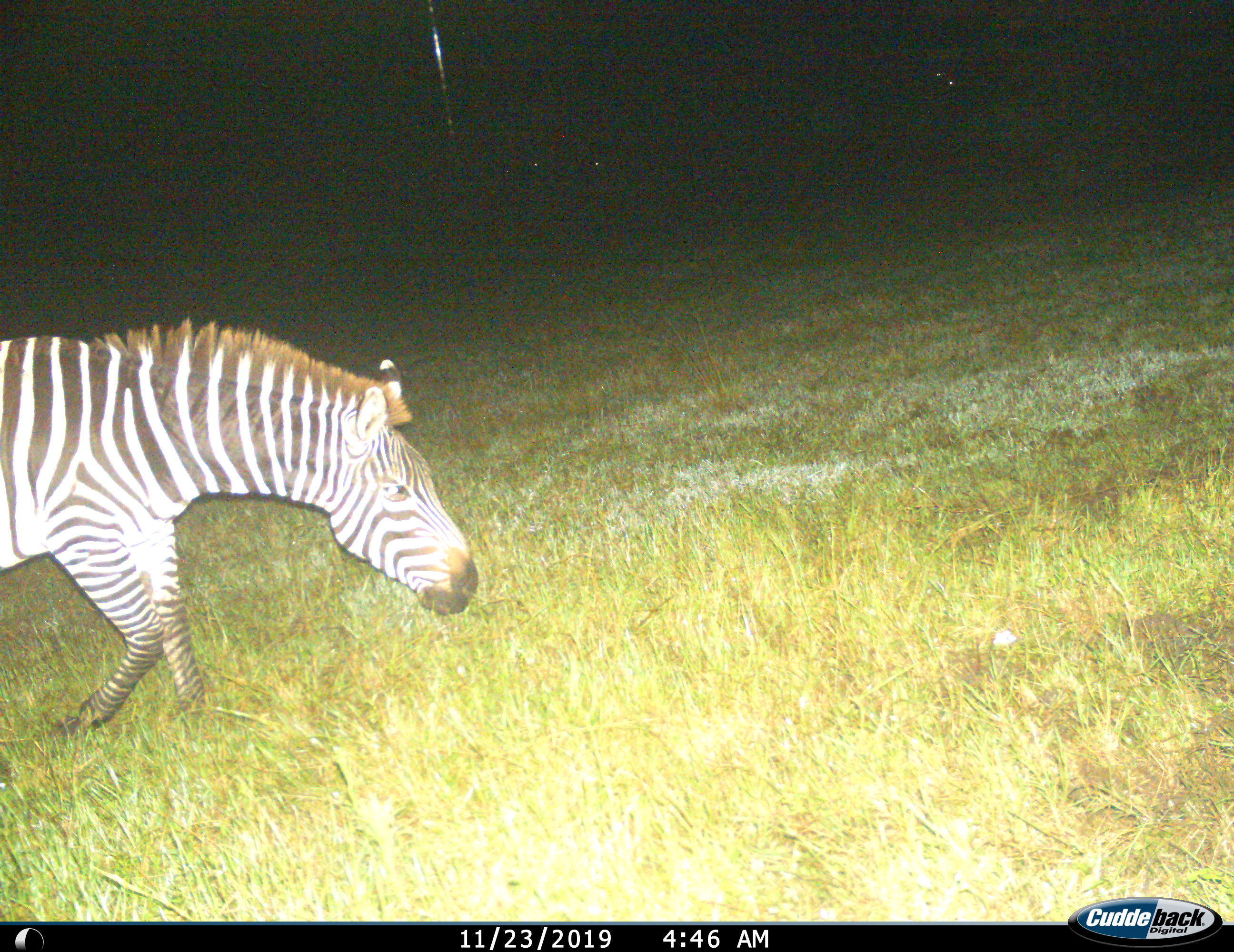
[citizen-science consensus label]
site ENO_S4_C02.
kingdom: Animalia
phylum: Chordata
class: Mammalia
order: Perissodactyla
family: Equidae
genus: Equus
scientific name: Equus quagga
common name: plains zebra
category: zebraplains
Zebraplains (plains zebra) (Equus quagga), count 1. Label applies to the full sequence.